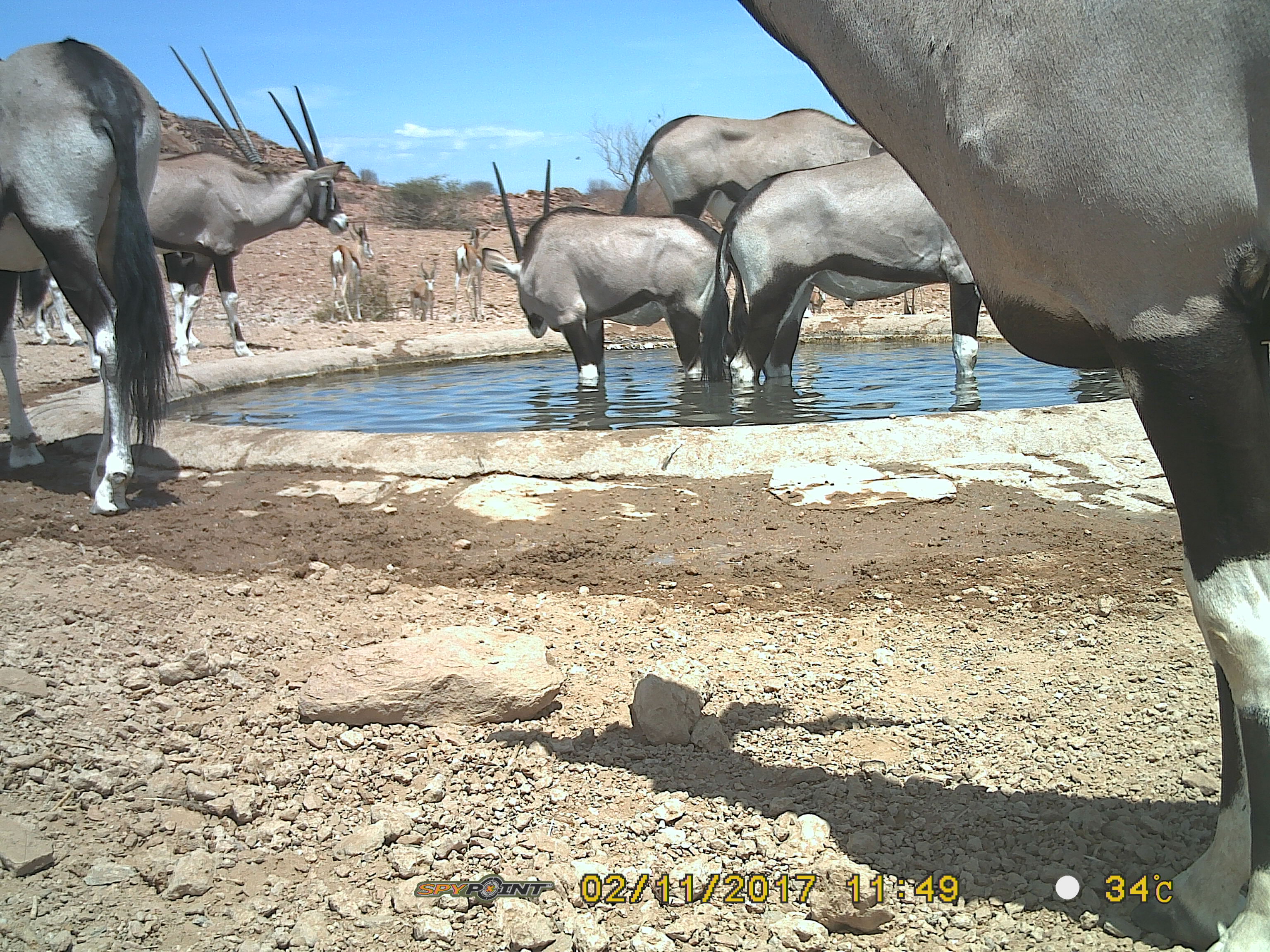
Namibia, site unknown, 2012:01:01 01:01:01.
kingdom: Animalia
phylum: Chordata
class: Mammalia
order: Artiodactyla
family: Bovidae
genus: Oryx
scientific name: Oryx gazella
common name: gemsbok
Oryx gazella (gemsbok).